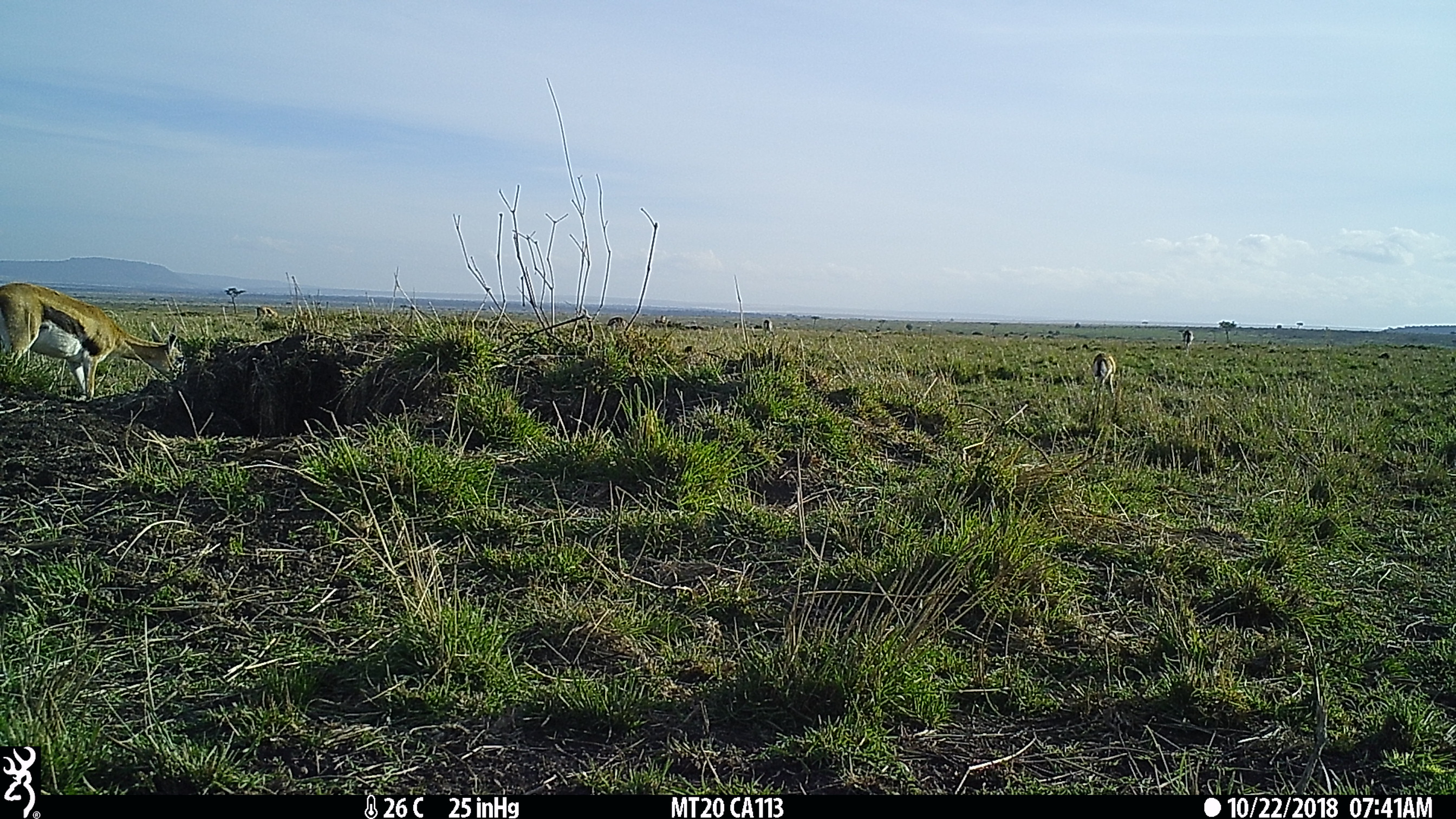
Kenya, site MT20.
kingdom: Animalia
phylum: Chordata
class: Mammalia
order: Artiodactyla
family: Bovidae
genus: Eudorcas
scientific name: Eudorcas thomsonii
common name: thomon's gazelle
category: gazelle thomsons